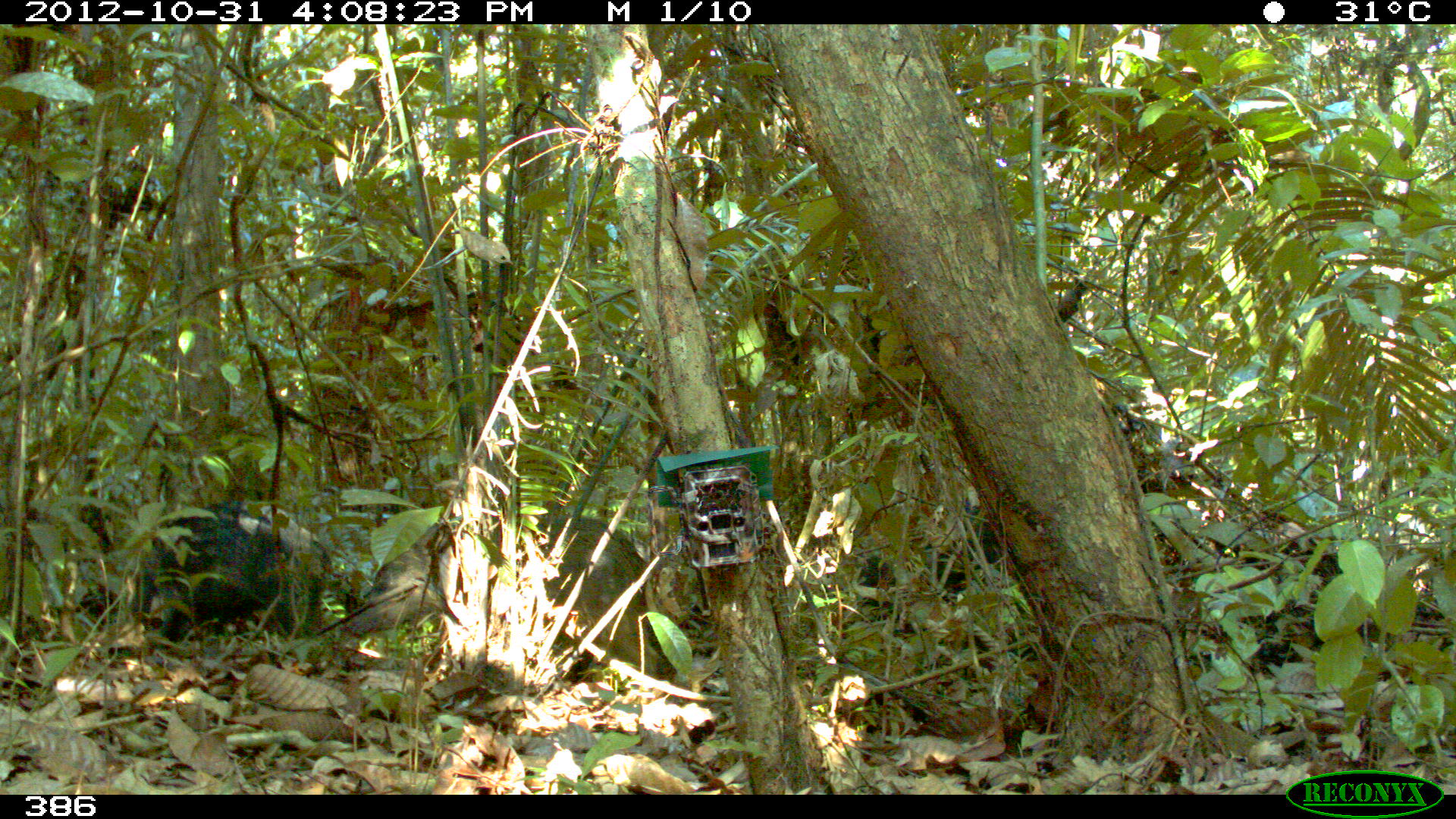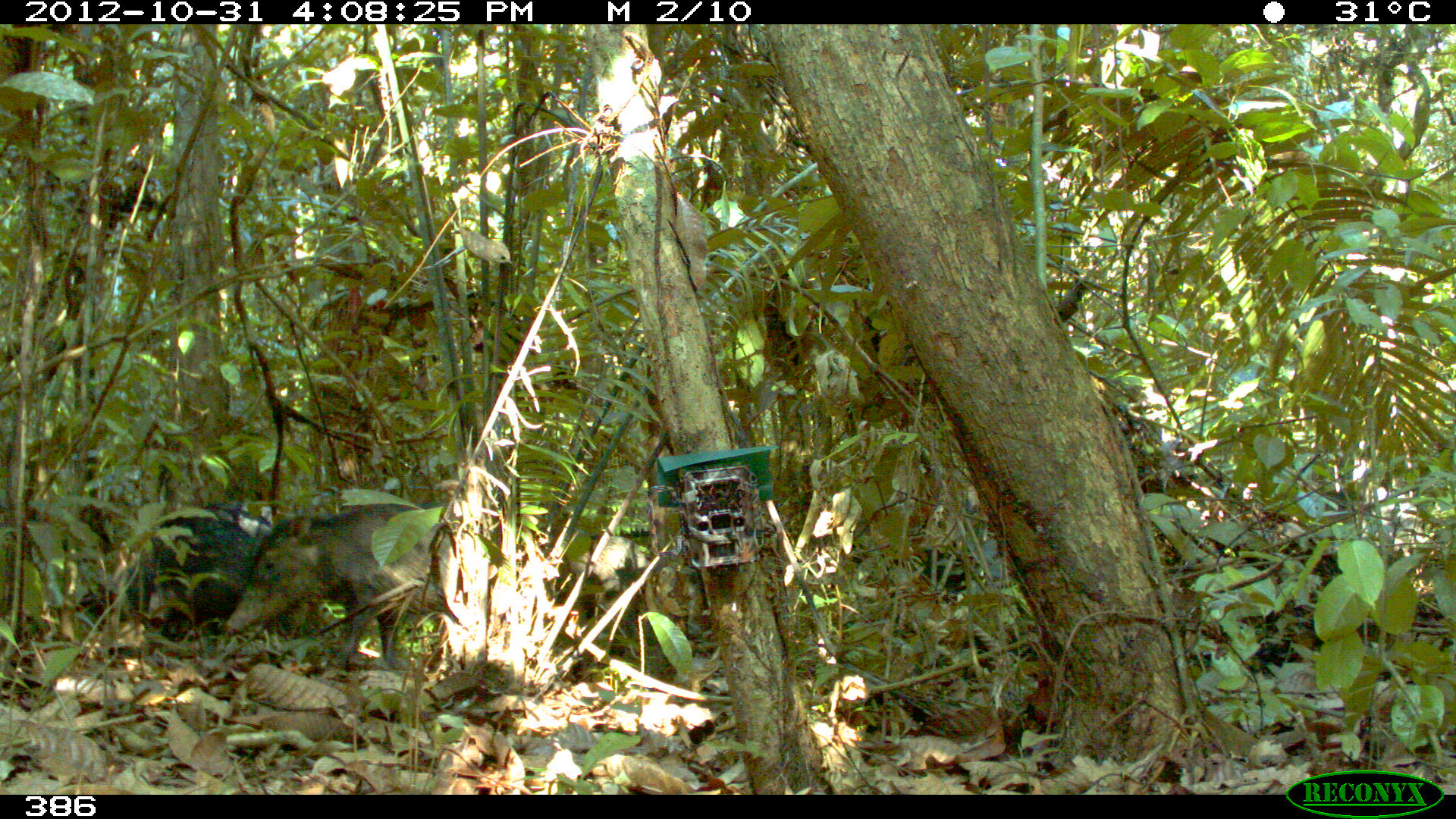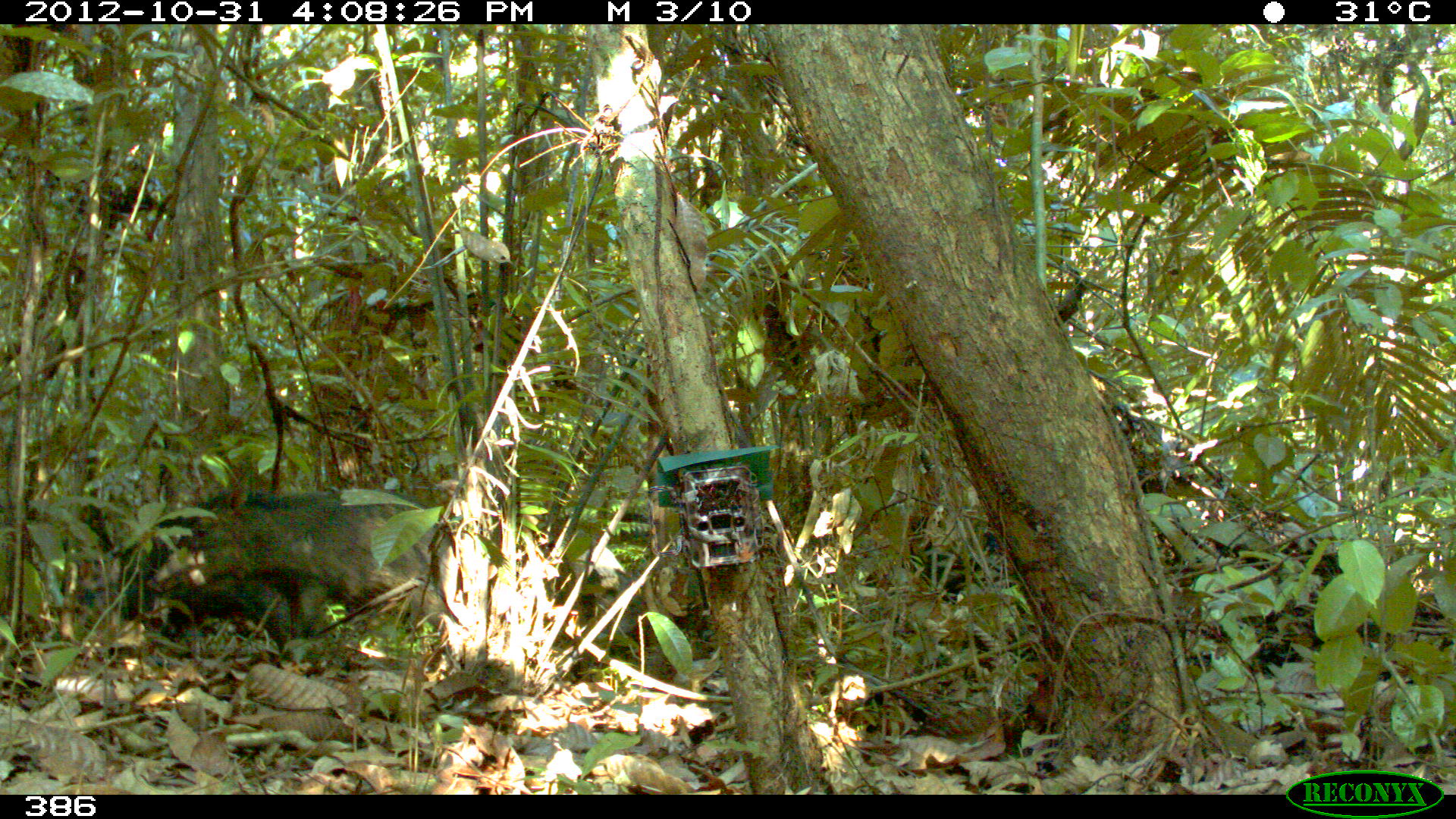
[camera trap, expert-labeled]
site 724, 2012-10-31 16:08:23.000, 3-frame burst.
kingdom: Animalia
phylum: Chordata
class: Mammalia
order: Artiodactyla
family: Tayassuidae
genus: Tayassu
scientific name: Tayassu pecari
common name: white-lipped peccary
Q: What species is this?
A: Tayassu pecari (white-lipped peccary).